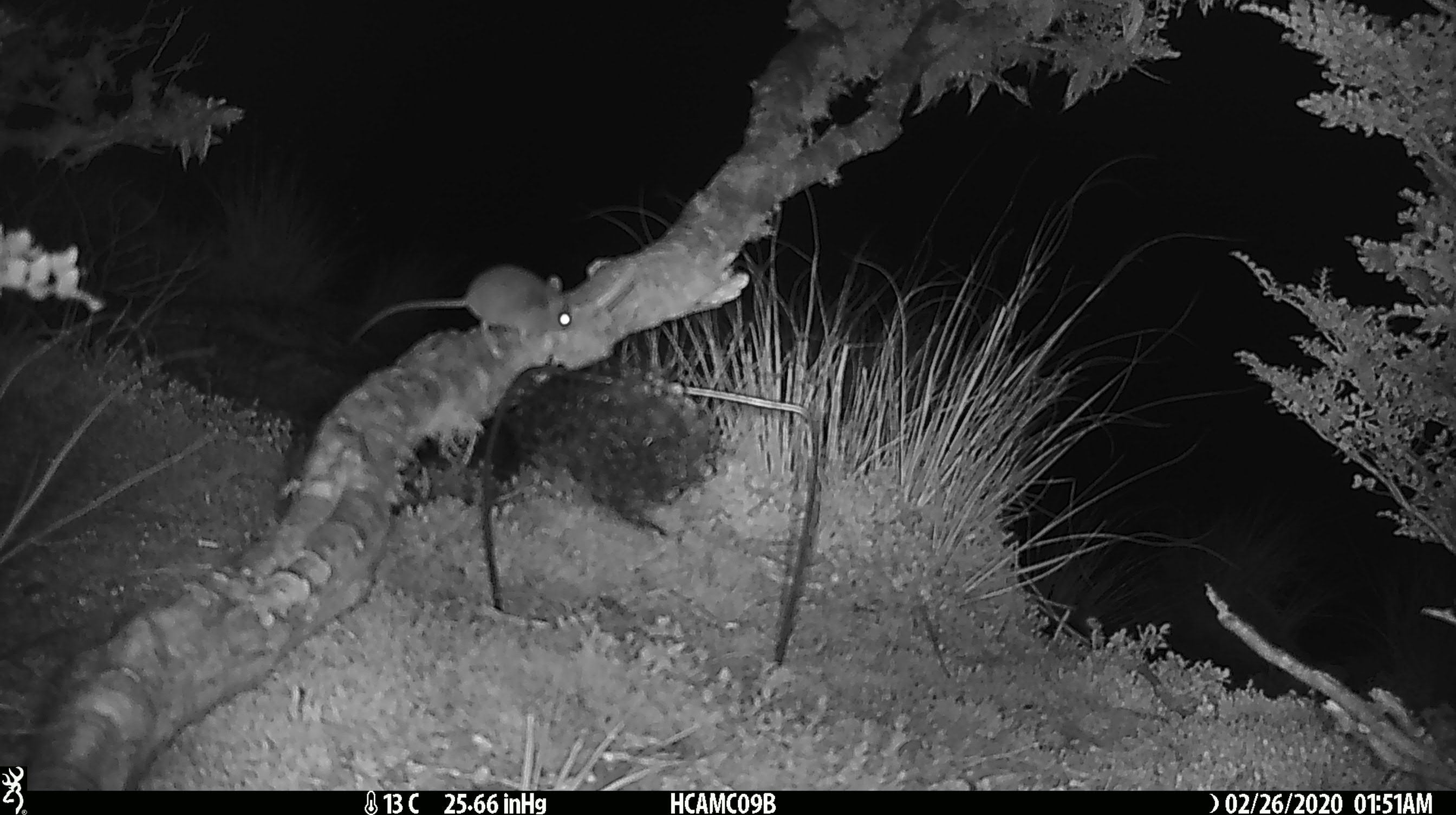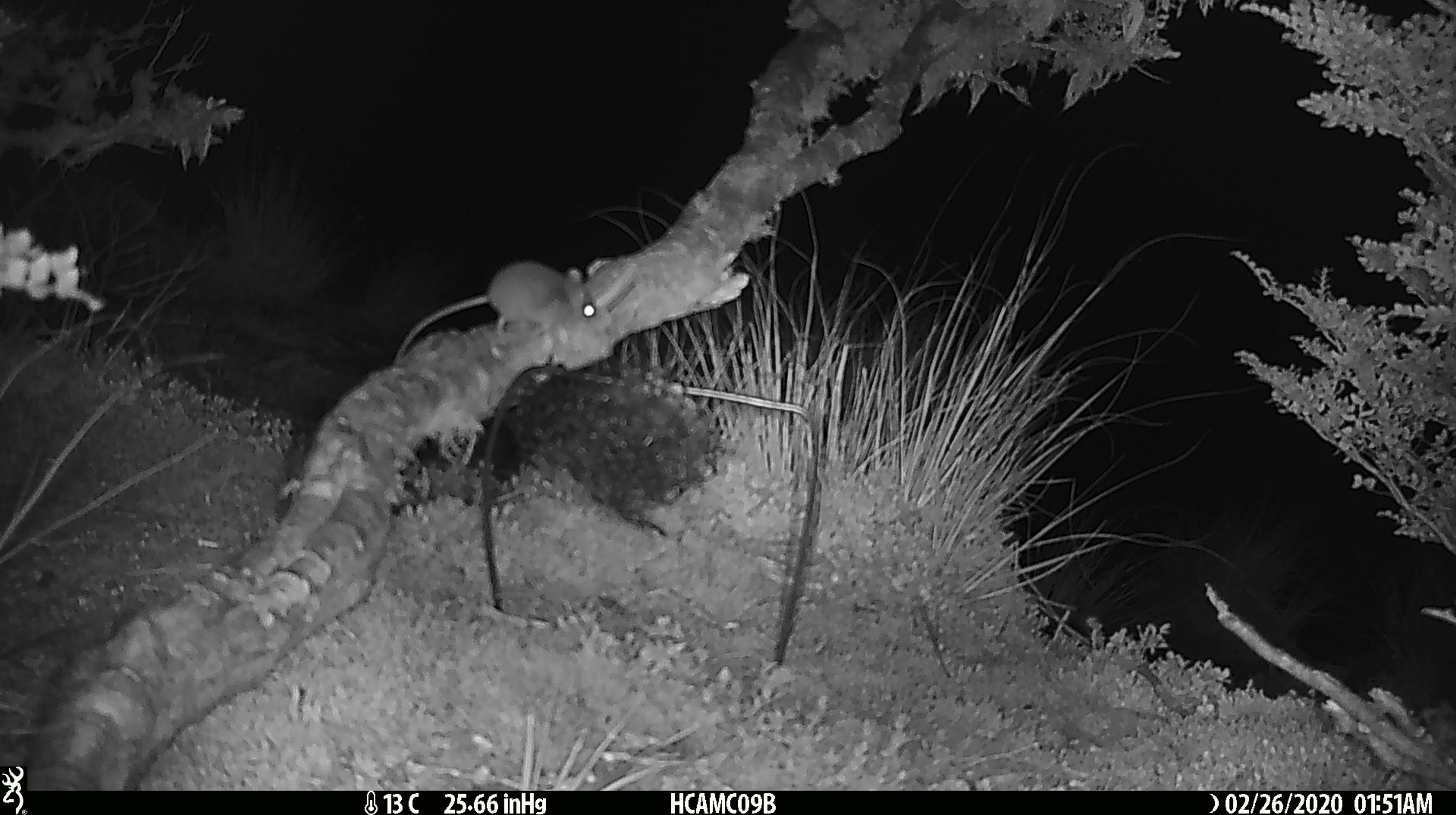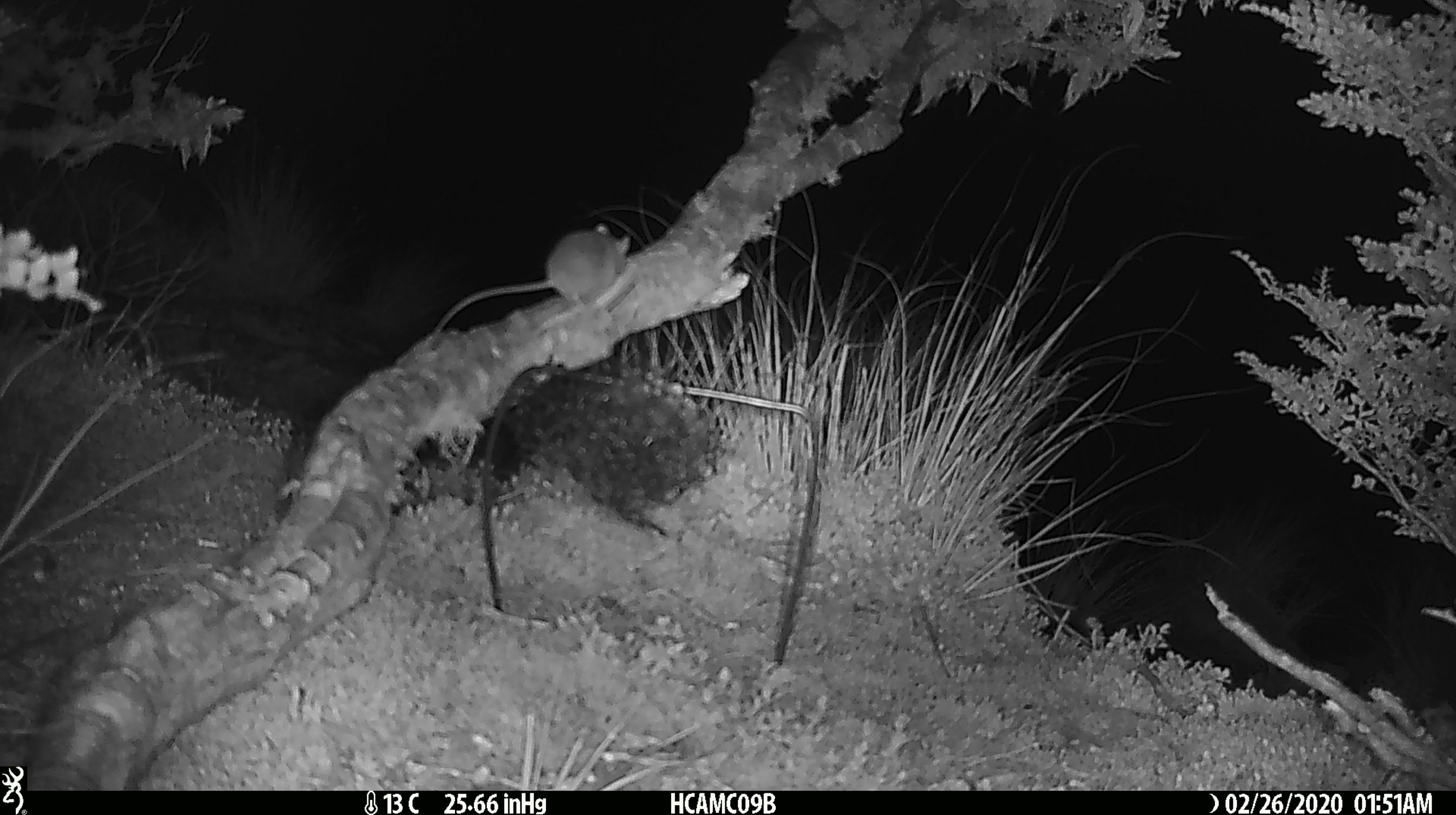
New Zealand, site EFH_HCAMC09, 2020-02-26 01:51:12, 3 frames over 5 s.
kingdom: Animalia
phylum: Chordata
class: Mammalia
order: Rodentia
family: Muridae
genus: Mus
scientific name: Mus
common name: mouse